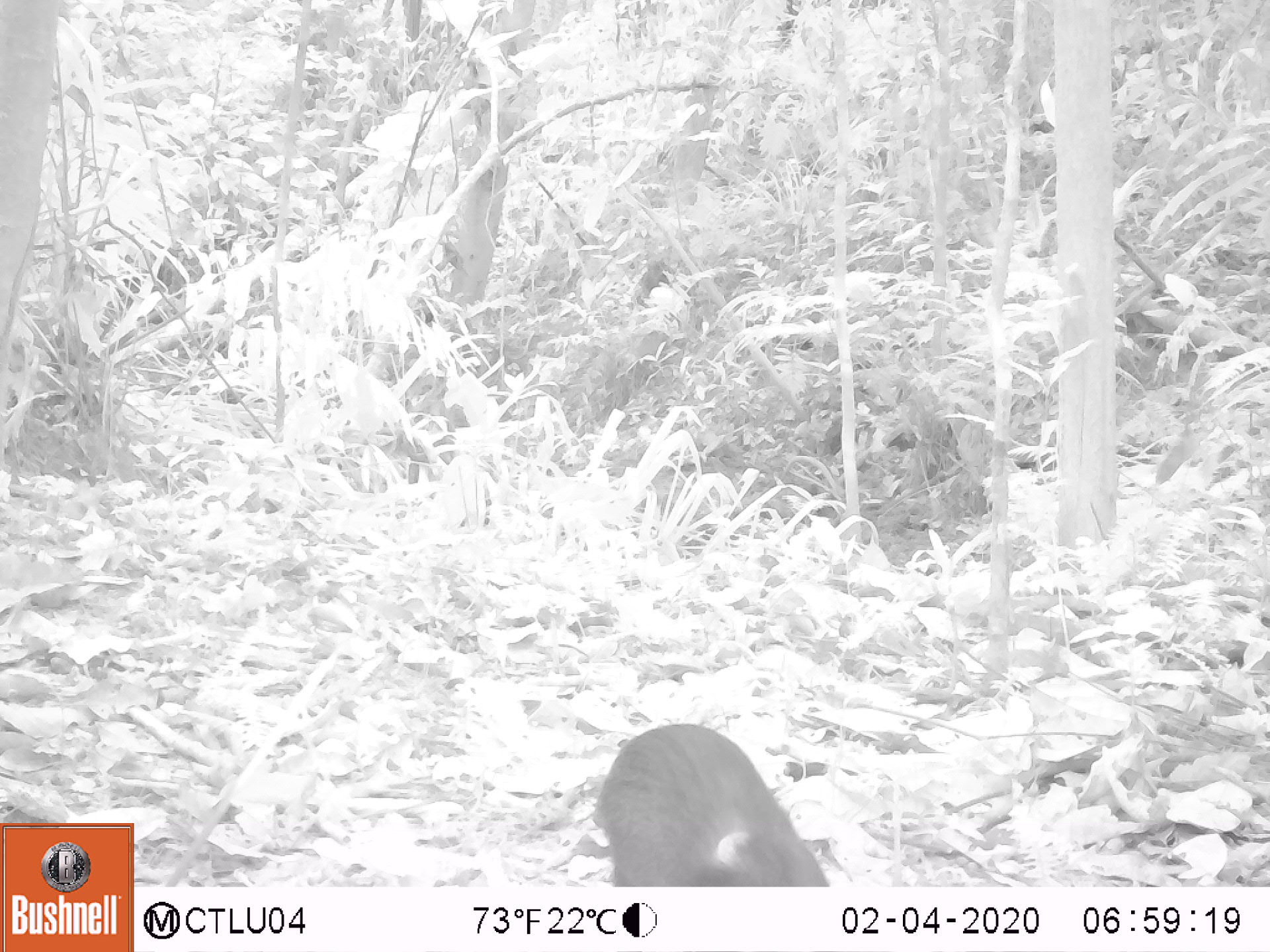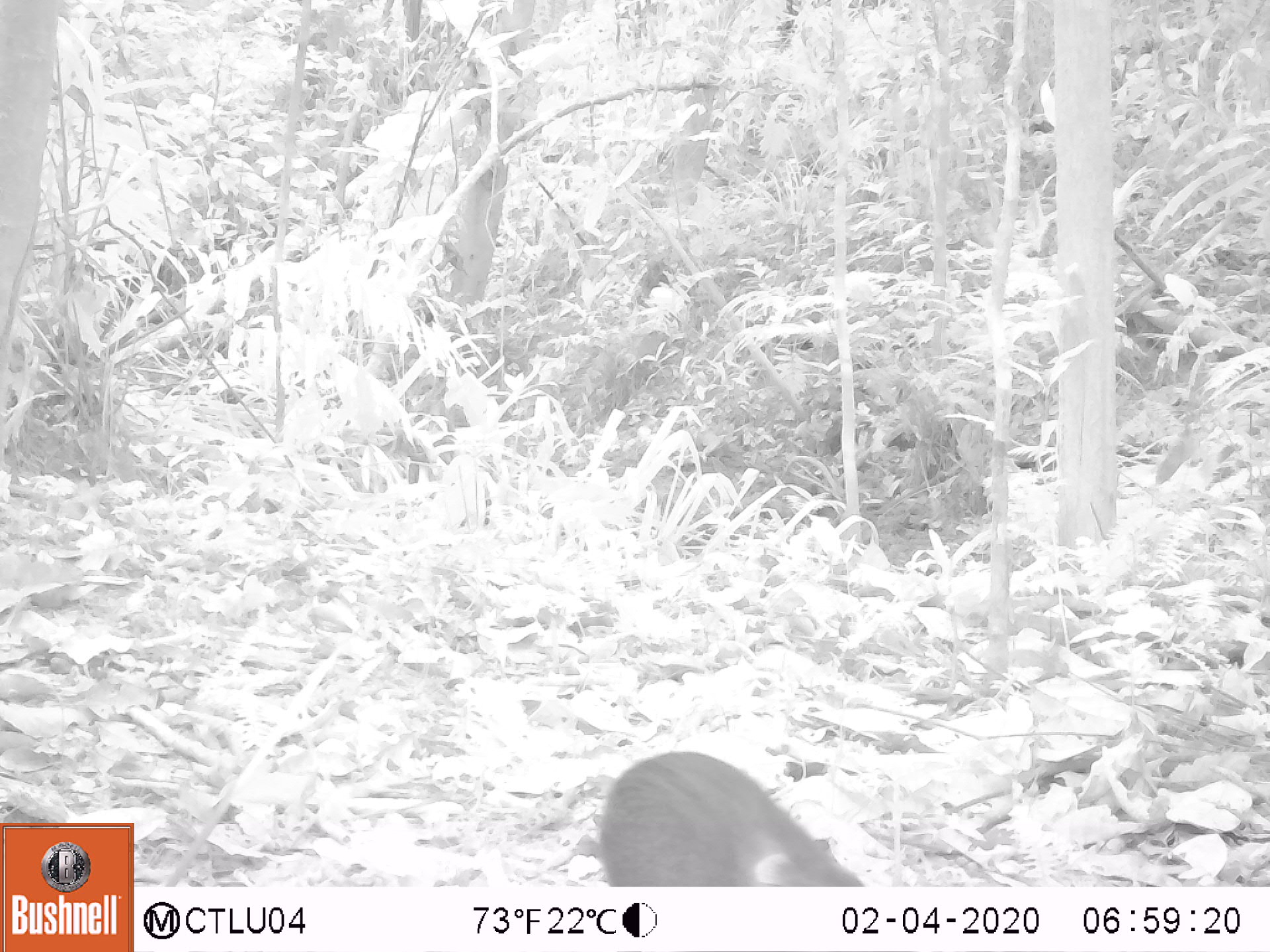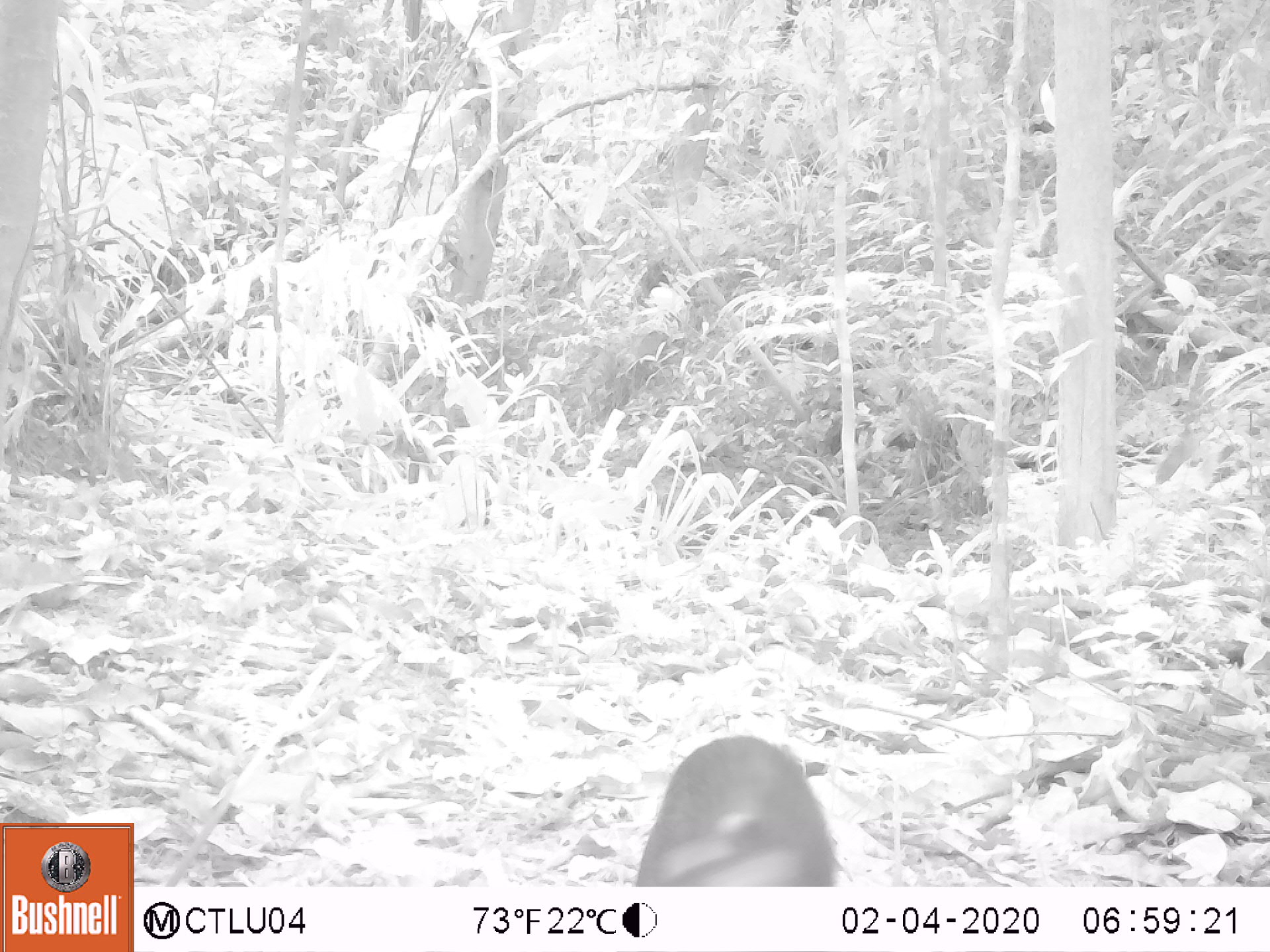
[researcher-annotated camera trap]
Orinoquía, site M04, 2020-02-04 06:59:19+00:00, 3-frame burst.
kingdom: Animalia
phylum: Chordata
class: Mammalia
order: Rodentia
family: Dasyproctidae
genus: Dasyprocta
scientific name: Dasyprocta fuliginosa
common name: black agouti